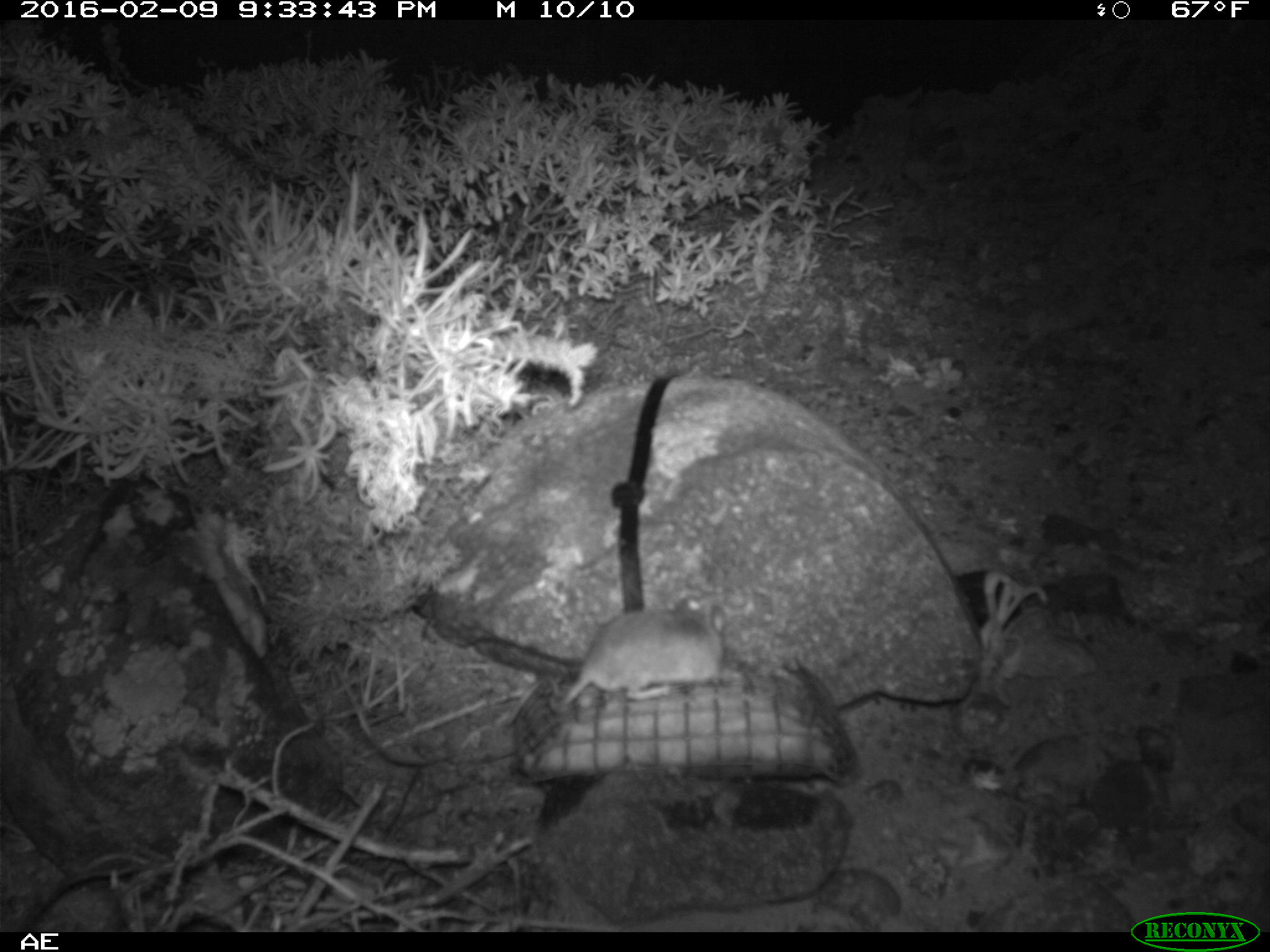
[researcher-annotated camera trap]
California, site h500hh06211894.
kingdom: Animalia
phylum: Chordata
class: Mammalia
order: Rodentia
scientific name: Rodentia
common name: rodent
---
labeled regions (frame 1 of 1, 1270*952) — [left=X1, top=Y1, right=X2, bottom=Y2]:
rodent: [left=544, top=593, right=729, bottom=707]